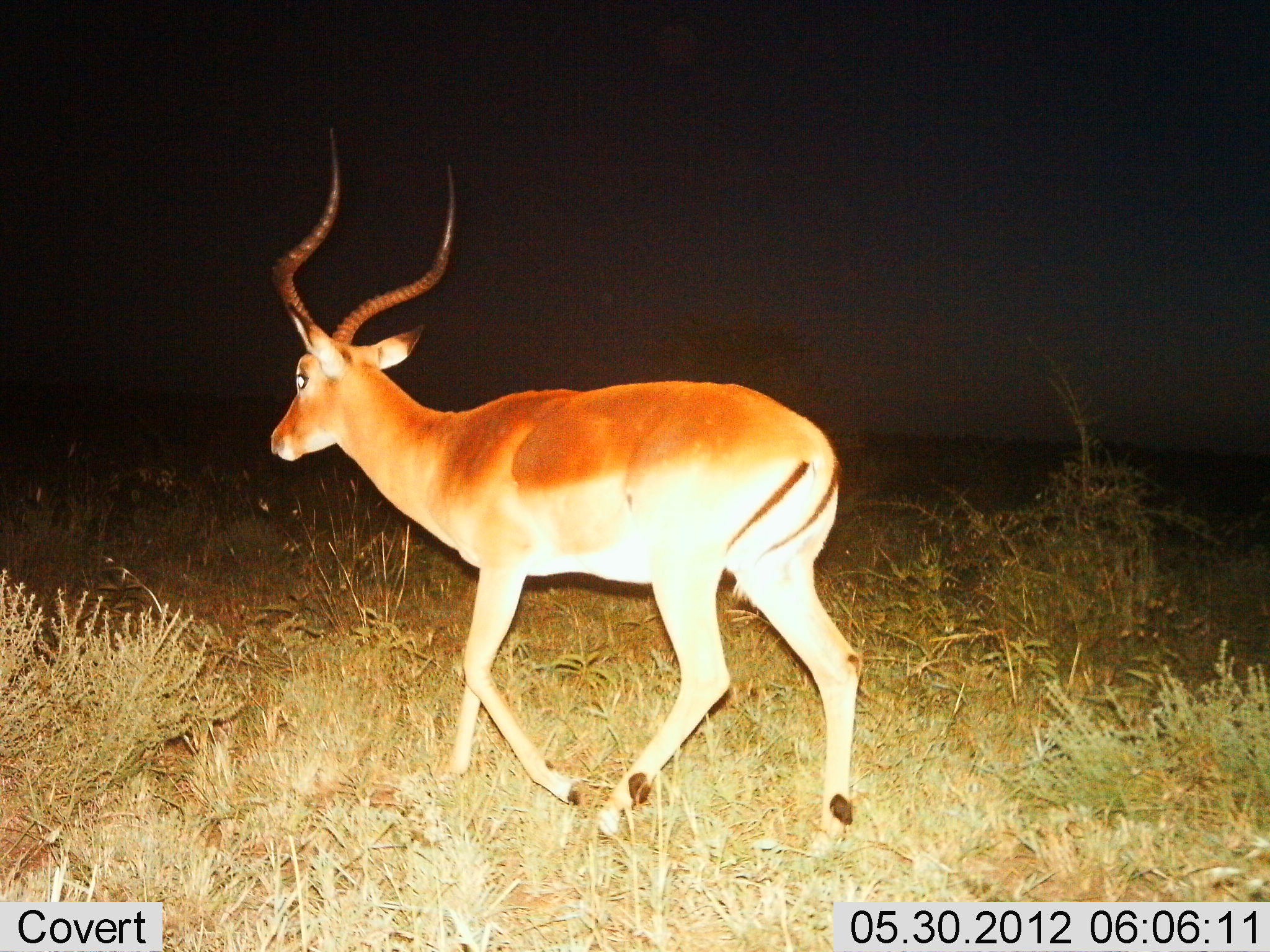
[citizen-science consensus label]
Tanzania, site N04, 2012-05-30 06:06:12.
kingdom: Animalia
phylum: Chordata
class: Mammalia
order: Artiodactyla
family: Bovidae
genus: Aepyceros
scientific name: Aepyceros melampus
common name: impala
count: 1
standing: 10%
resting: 0%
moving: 90%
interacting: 0%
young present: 0%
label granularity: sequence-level